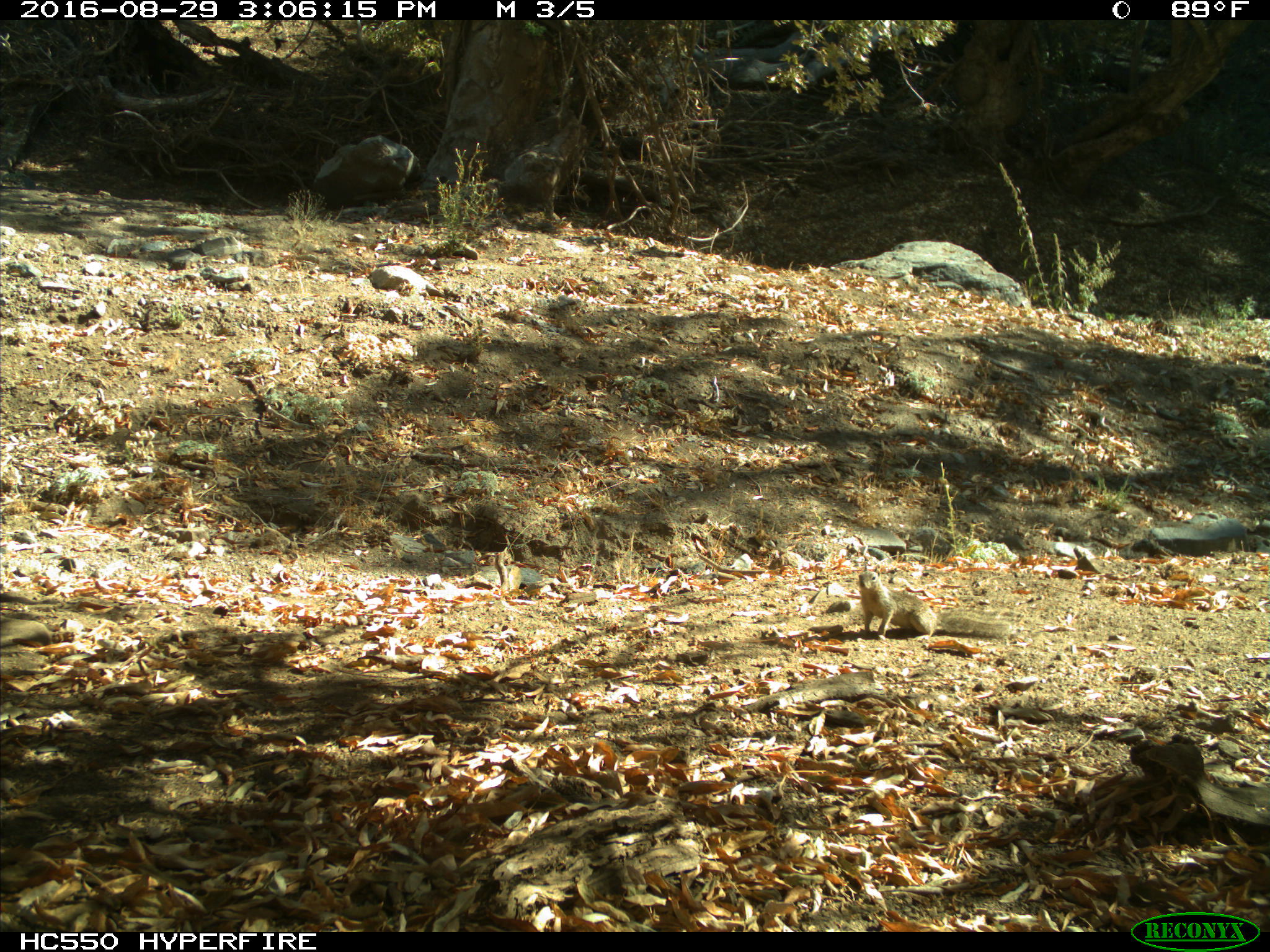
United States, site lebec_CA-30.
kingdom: Animalia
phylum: Chordata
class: Mammalia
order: Rodentia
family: Sciuridae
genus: Otospermophilus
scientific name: Otospermophilus beecheyi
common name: california ground squirrel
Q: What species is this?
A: Otospermophilus beecheyi (california ground squirrel).